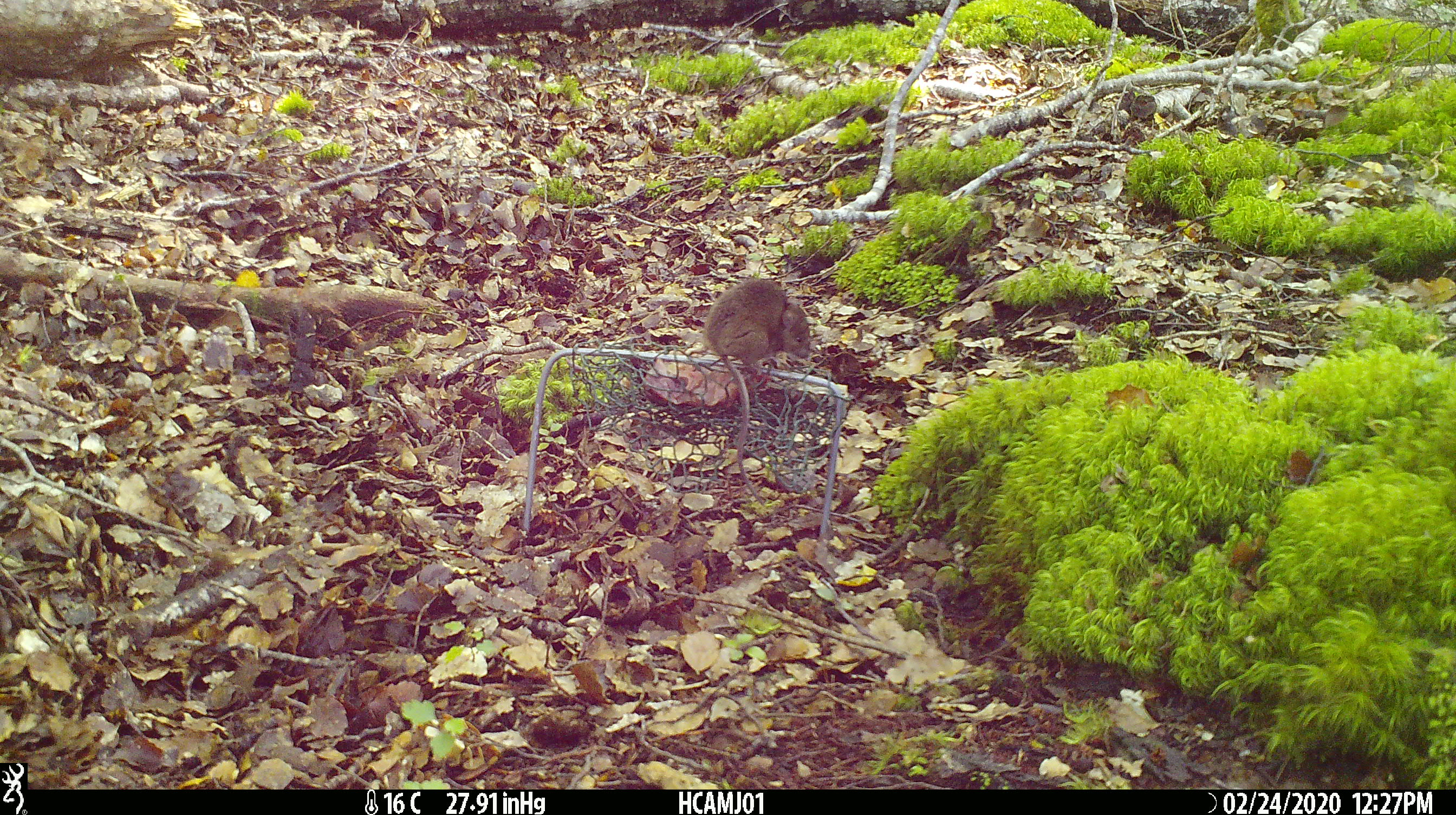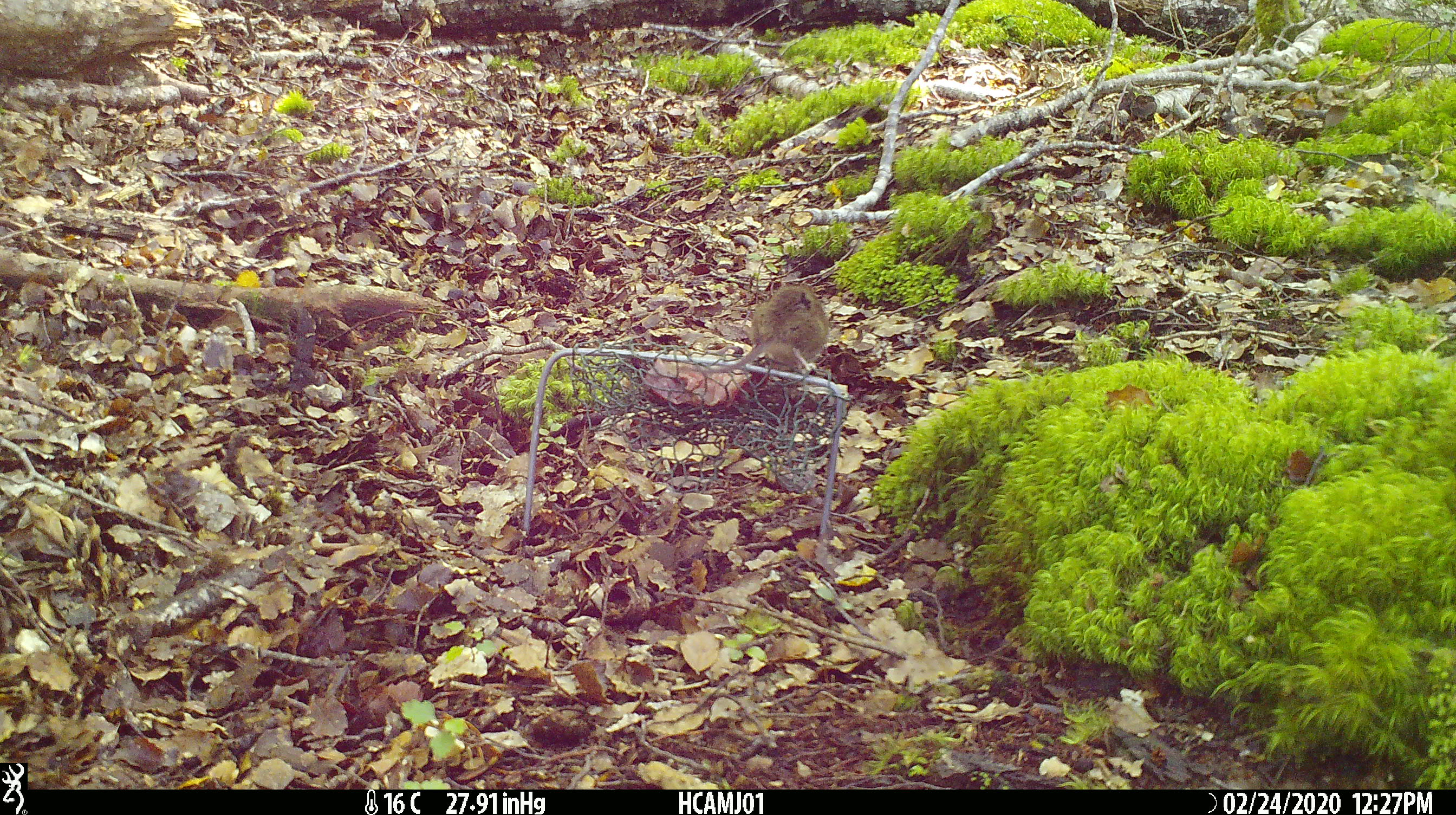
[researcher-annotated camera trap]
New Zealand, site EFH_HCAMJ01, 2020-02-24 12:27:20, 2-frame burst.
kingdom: Animalia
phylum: Chordata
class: Mammalia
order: Rodentia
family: Muridae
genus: Mus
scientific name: Mus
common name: mouse